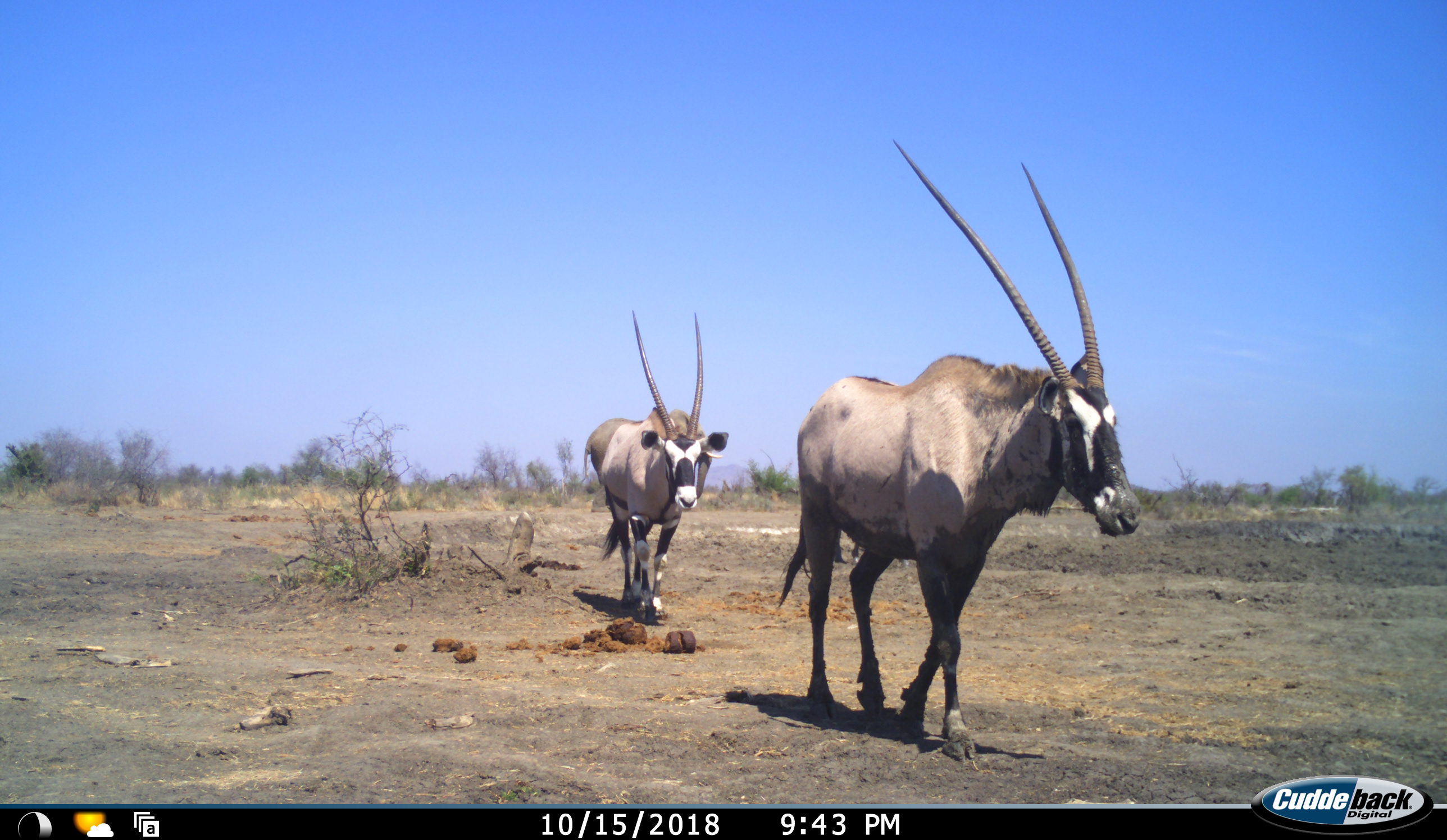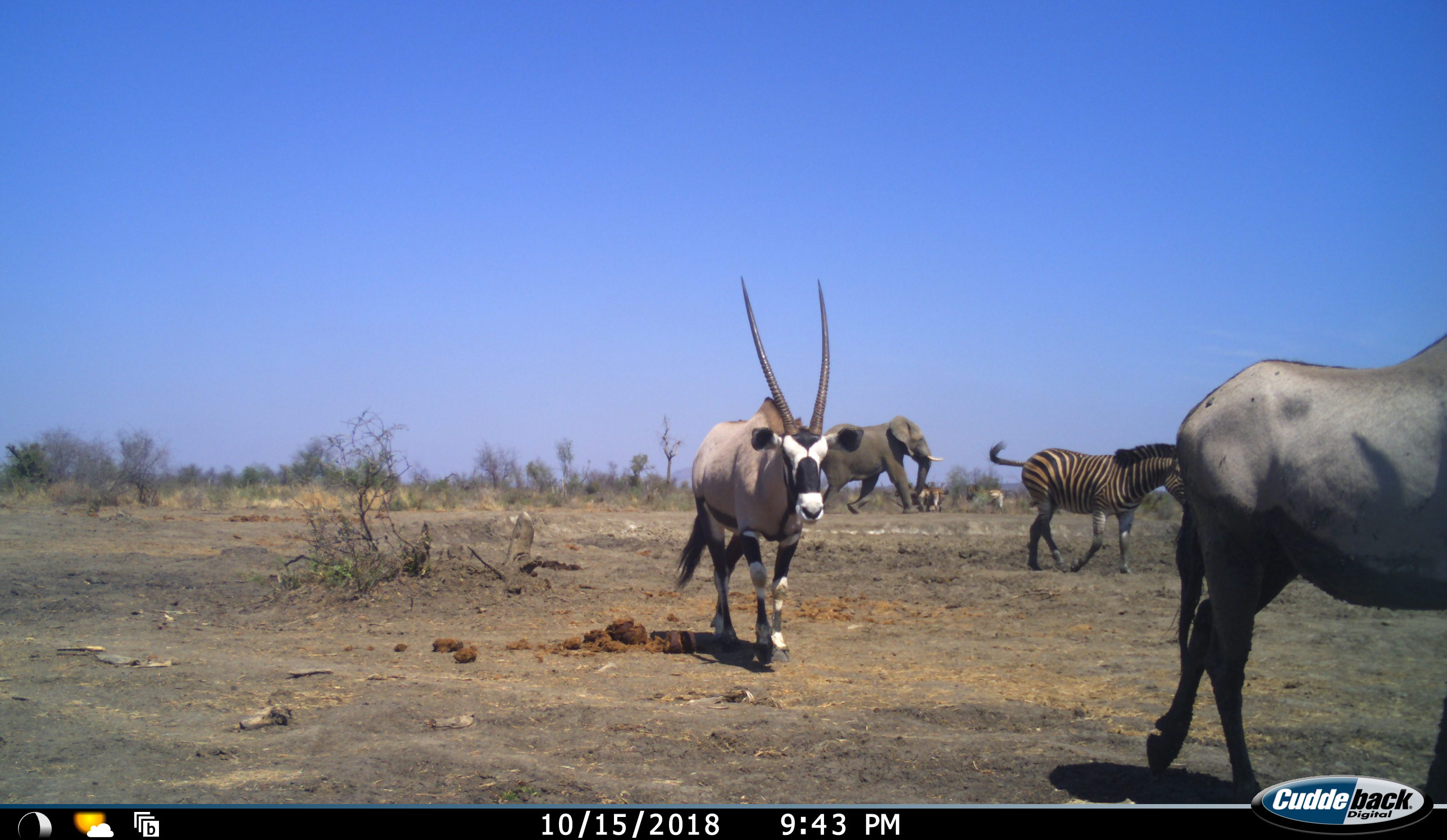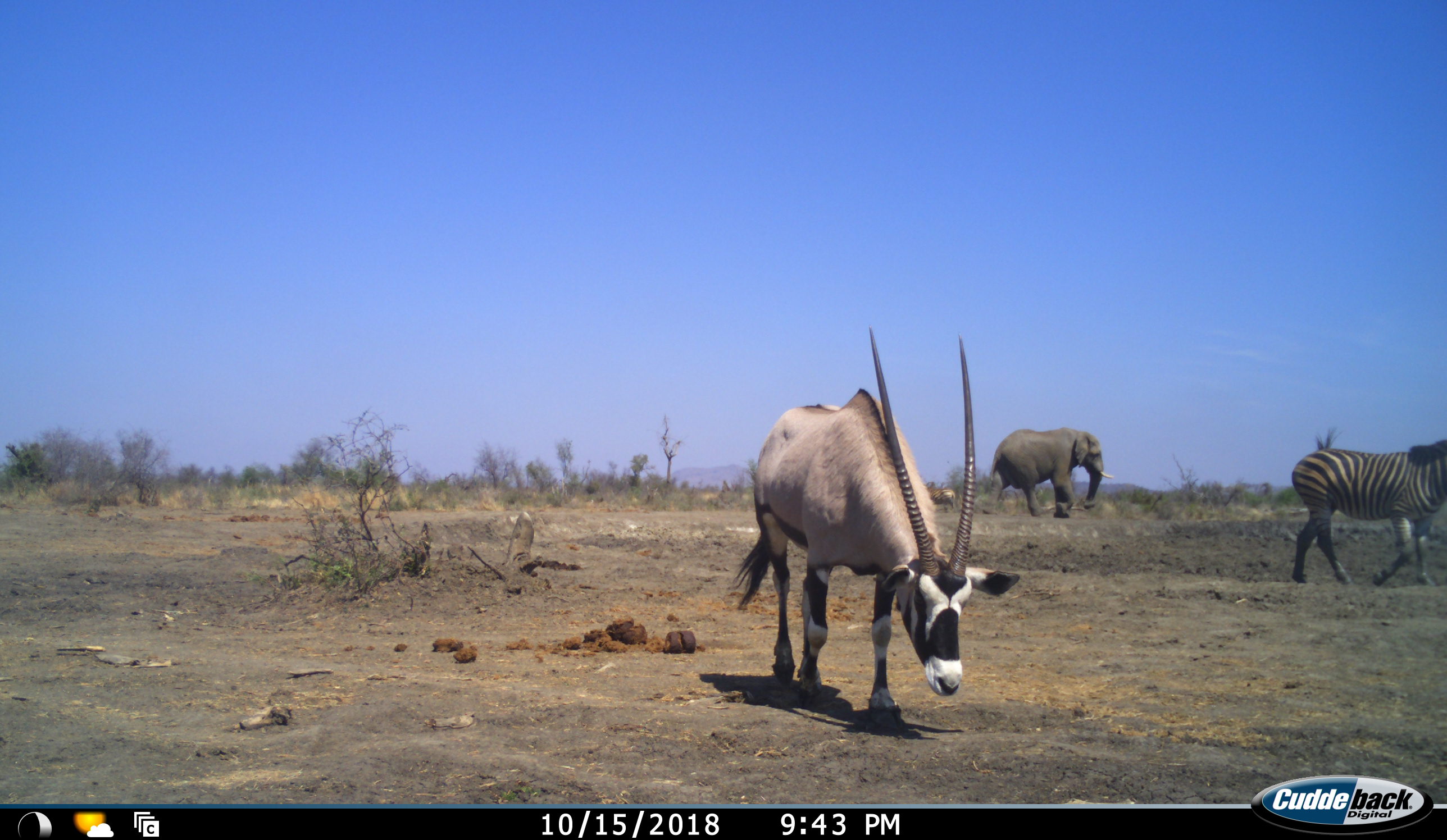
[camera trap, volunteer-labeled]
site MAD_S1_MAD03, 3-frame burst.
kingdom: Animalia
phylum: Chordata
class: Mammalia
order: Proboscidea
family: Elephantidae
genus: Loxodonta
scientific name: Loxodonta africana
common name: african bush elephant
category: elephant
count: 1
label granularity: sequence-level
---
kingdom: Animalia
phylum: Chordata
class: Mammalia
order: Artiodactyla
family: Bovidae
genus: Oryx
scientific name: Oryx gazella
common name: gemsbok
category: oryx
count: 2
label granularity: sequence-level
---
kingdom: Animalia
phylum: Chordata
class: Mammalia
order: Perissodactyla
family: Equidae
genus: Equus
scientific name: Equus quagga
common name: plains zebra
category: zebraplains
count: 2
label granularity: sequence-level